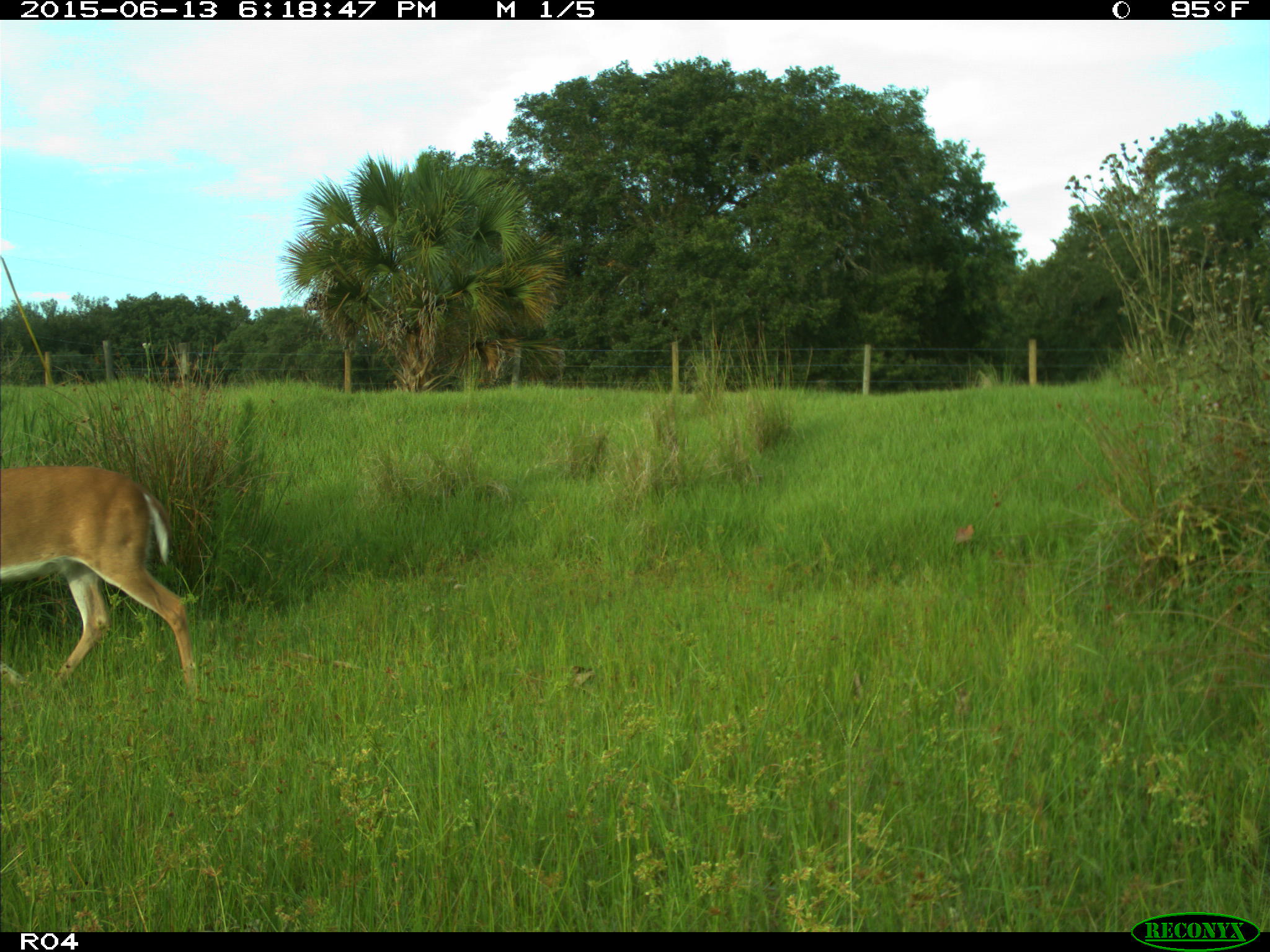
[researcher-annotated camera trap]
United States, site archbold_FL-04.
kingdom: Animalia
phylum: Chordata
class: Mammalia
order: Artiodactyla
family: Cervidae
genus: Odocoileus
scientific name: Odocoileus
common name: deer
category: unidentified deer